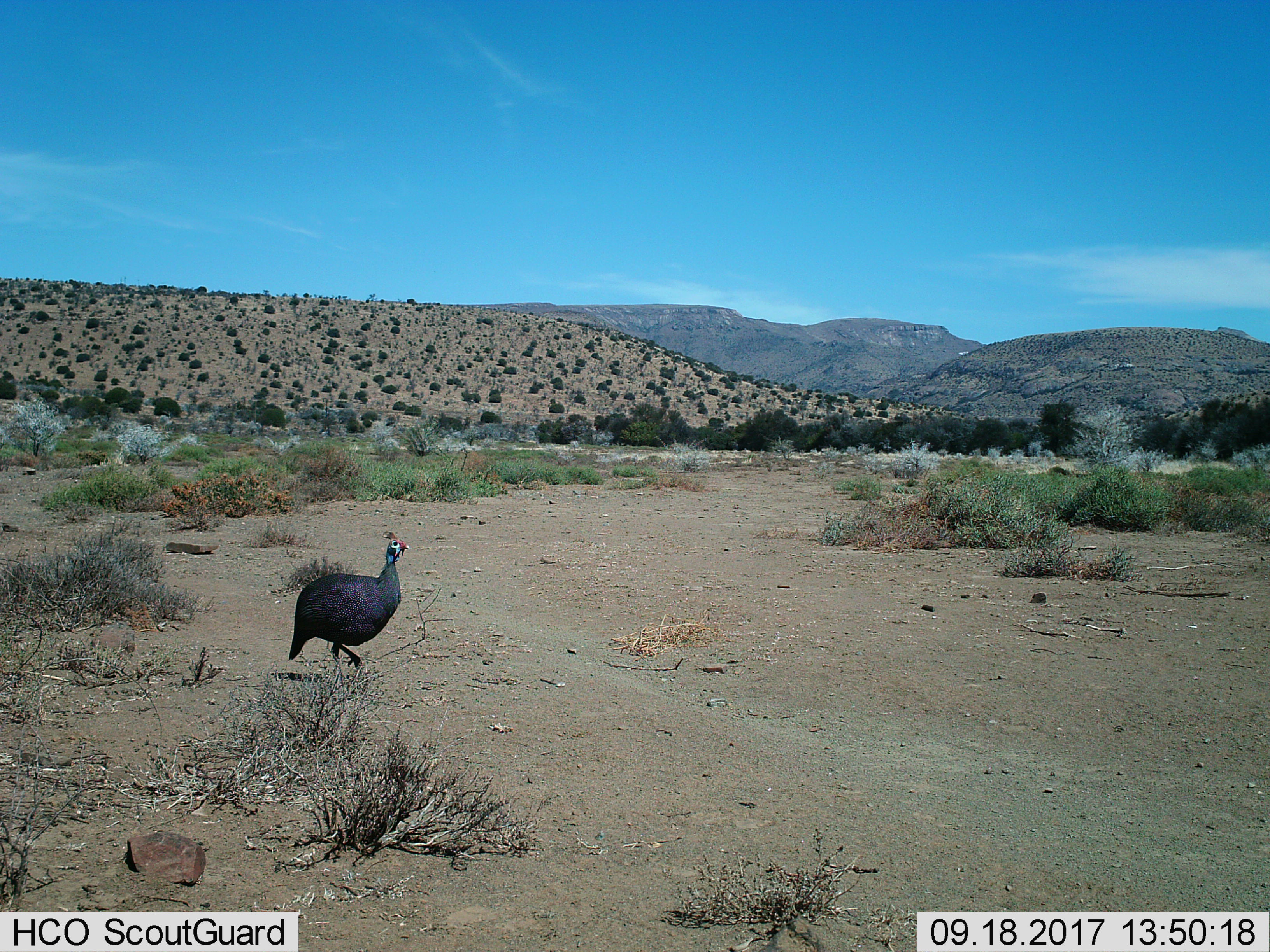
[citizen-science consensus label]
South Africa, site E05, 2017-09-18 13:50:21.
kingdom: Animalia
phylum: Chordata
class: Aves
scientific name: Aves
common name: bird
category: birdother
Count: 1.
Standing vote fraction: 0%.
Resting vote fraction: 0%.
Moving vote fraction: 100%.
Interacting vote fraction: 0%.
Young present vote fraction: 0%.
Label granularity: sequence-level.